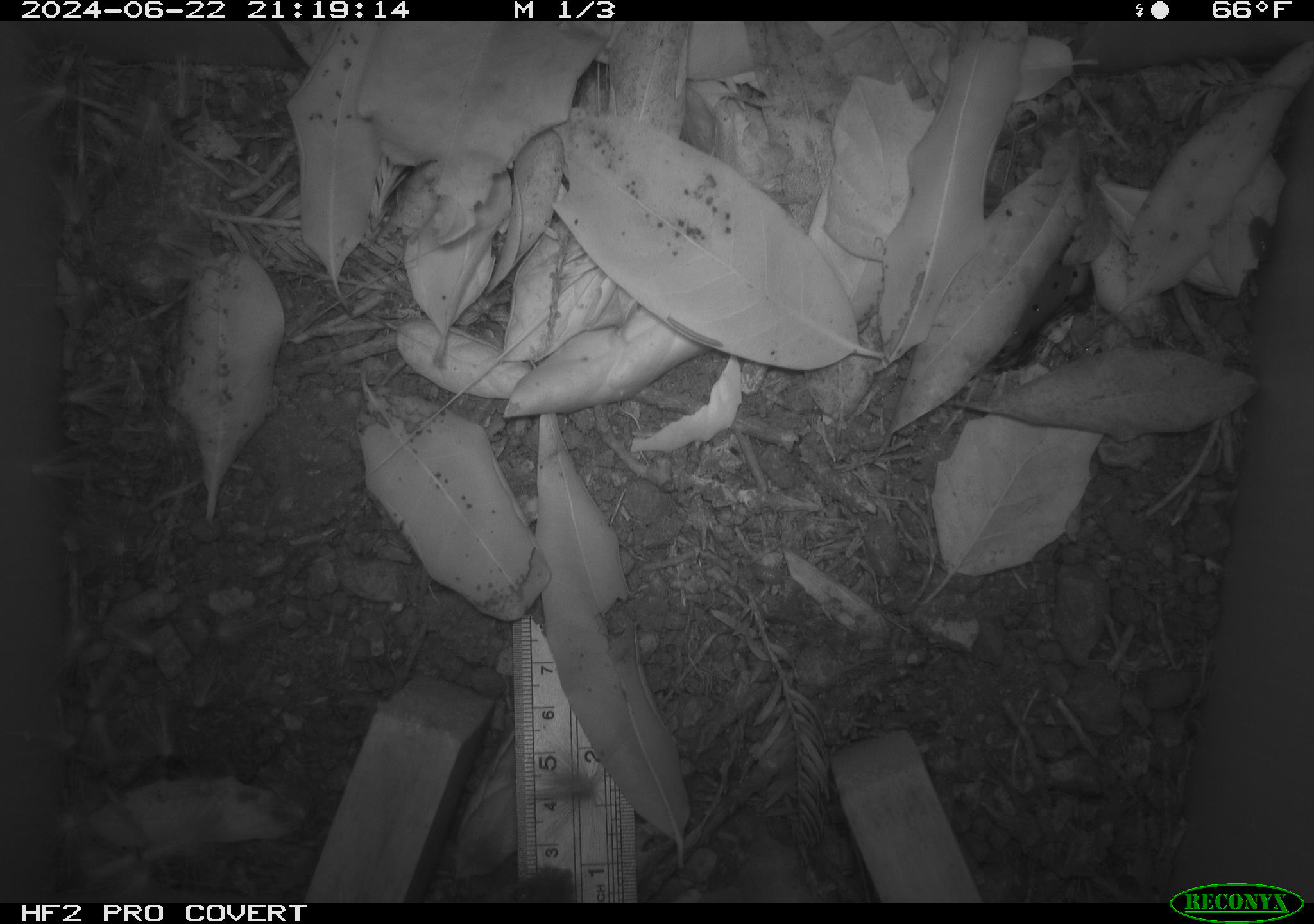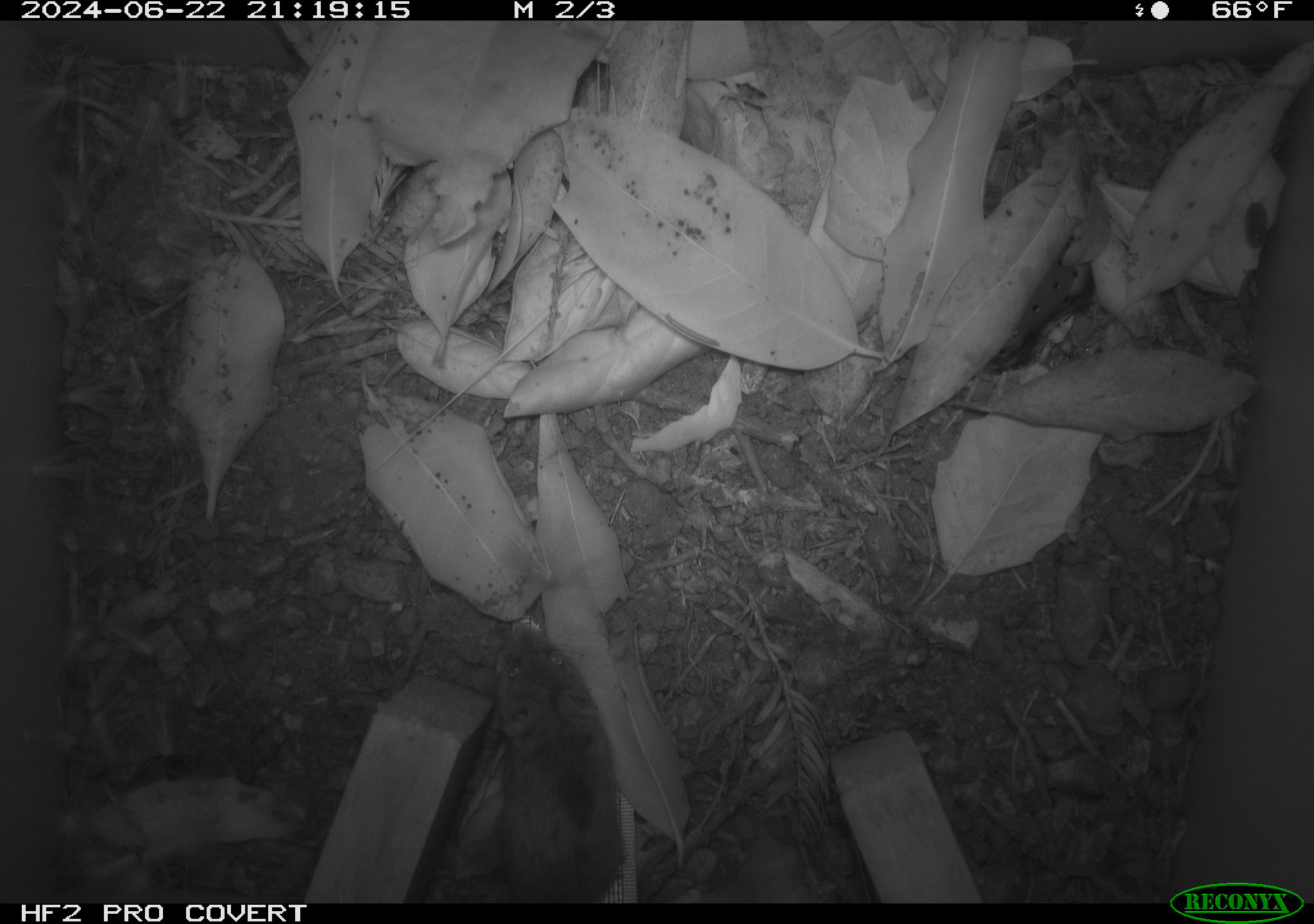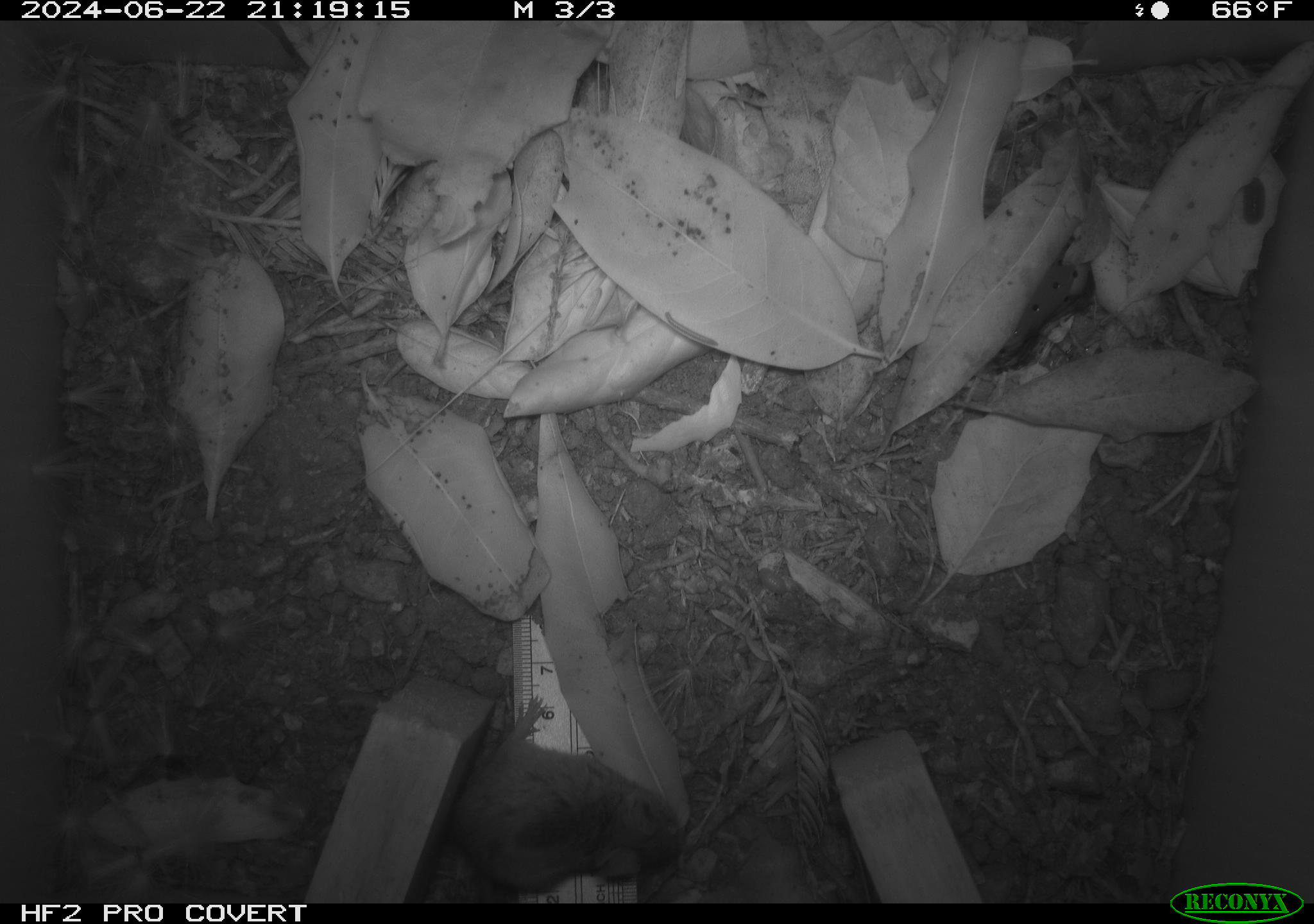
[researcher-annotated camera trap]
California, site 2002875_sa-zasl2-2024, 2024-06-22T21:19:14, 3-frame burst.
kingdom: Animalia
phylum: Chordata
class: Mammalia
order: Rodentia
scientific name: Rodentia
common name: rodent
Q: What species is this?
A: Rodent (Rodentia).